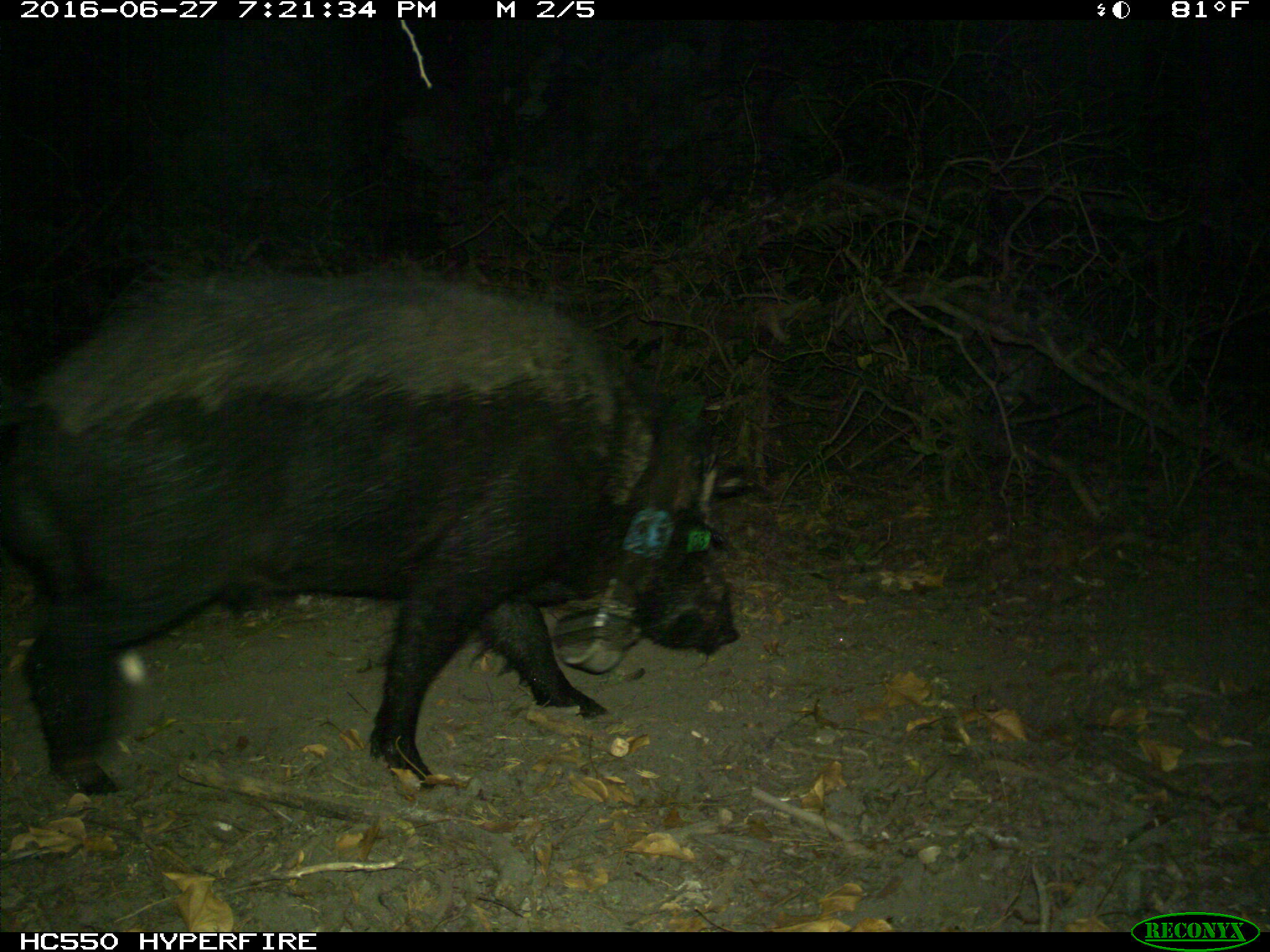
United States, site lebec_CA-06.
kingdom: Animalia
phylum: Chordata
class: Mammalia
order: Artiodactyla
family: Suidae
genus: Sus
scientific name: Sus scrofa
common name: wild boar